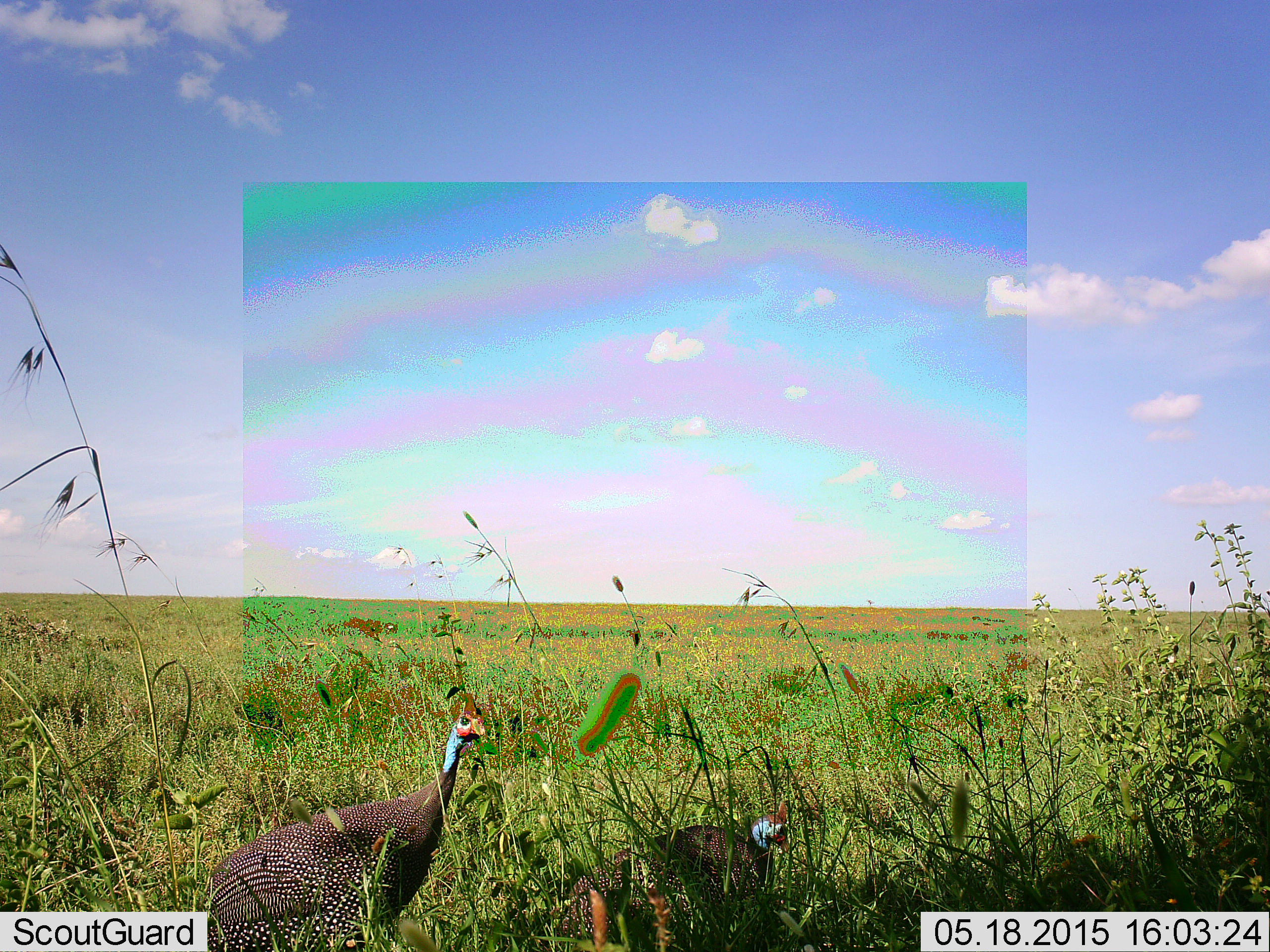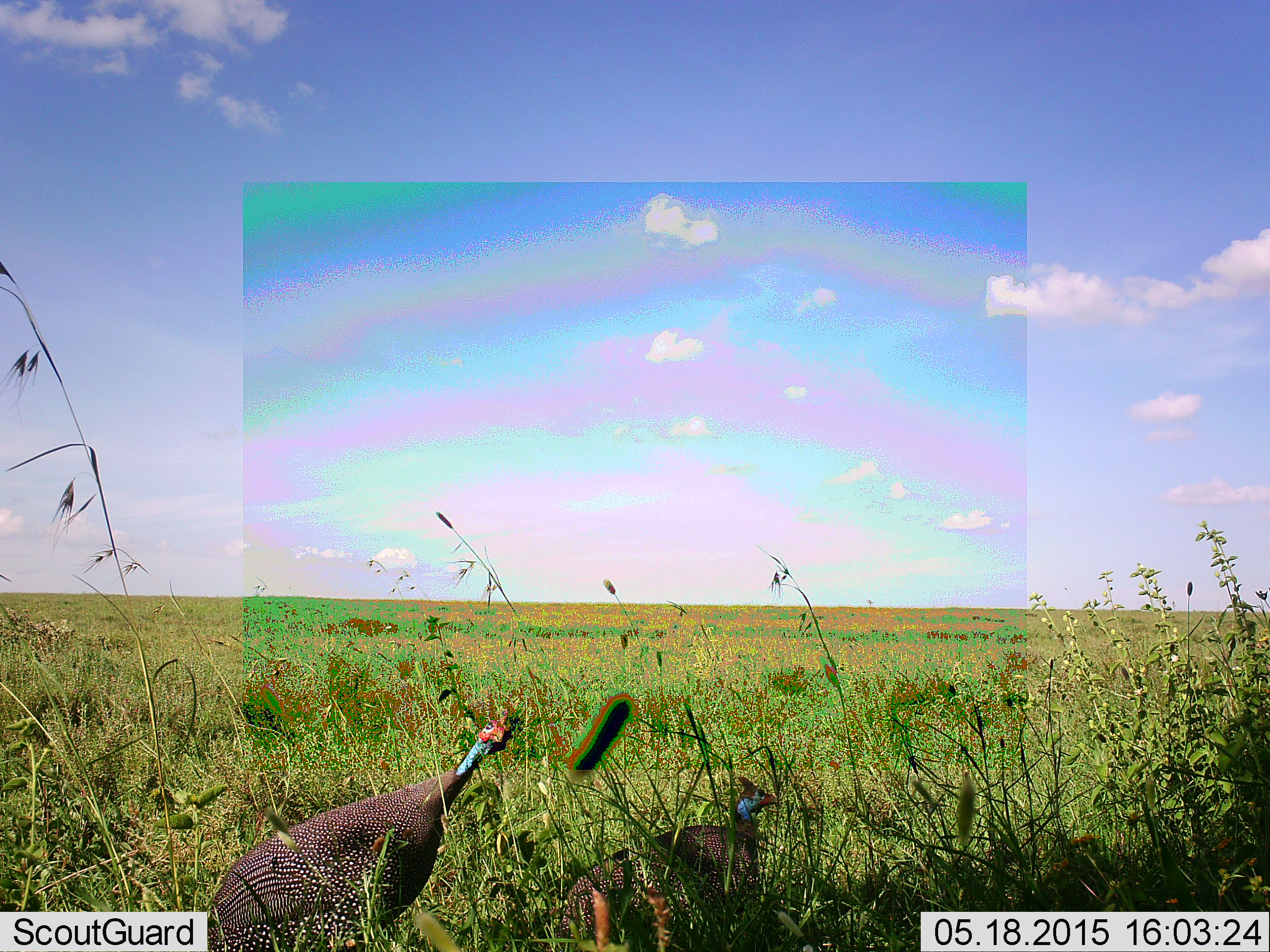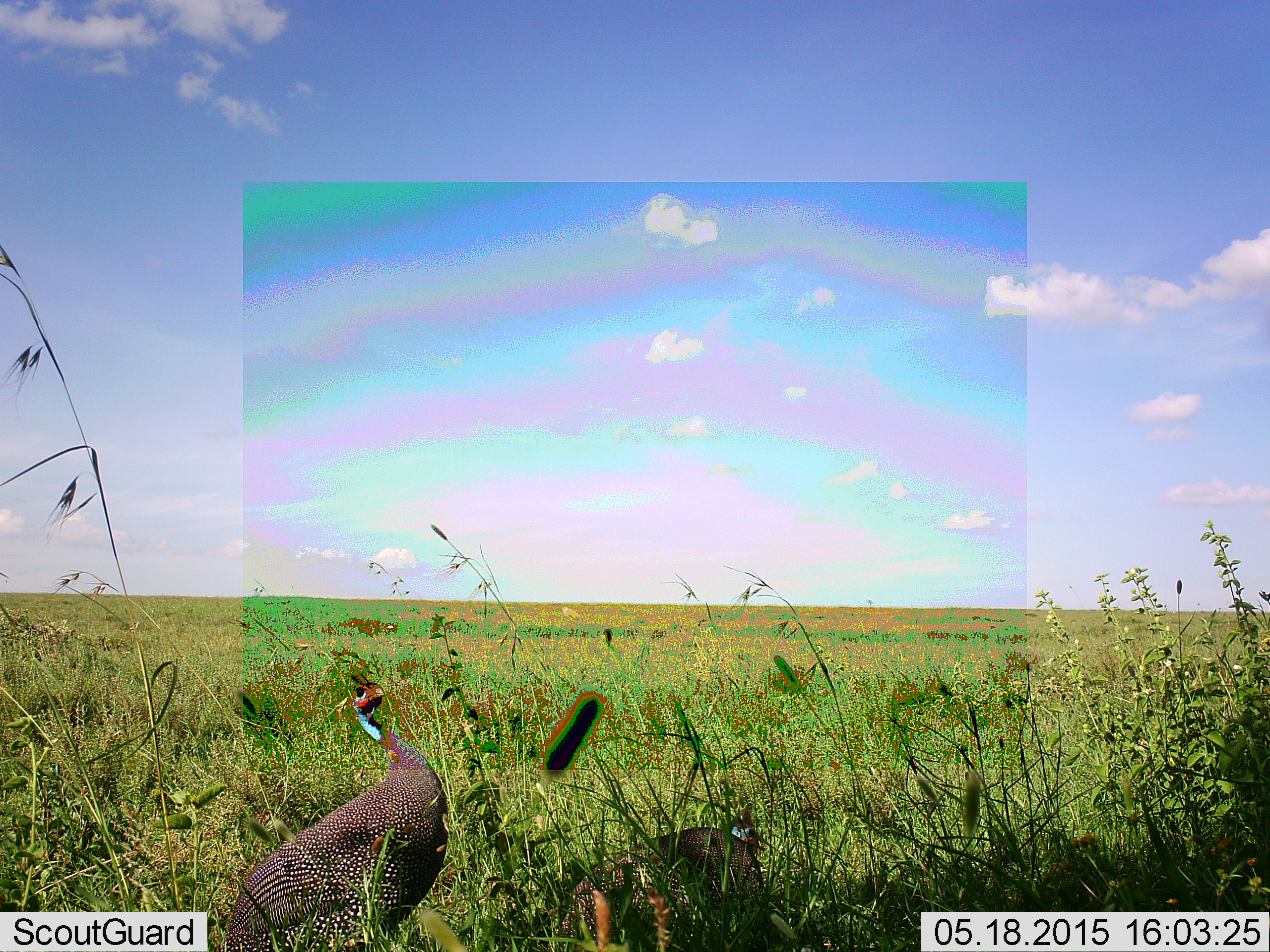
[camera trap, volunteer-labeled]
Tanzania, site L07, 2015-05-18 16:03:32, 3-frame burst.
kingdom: Animalia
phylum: Chordata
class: Aves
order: Galliformes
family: Numididae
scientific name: Numididae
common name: guinea fowl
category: guineafowl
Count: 2.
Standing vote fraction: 70%.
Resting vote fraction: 30%.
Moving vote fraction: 30%.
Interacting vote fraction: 0%.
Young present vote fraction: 0%.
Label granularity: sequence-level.